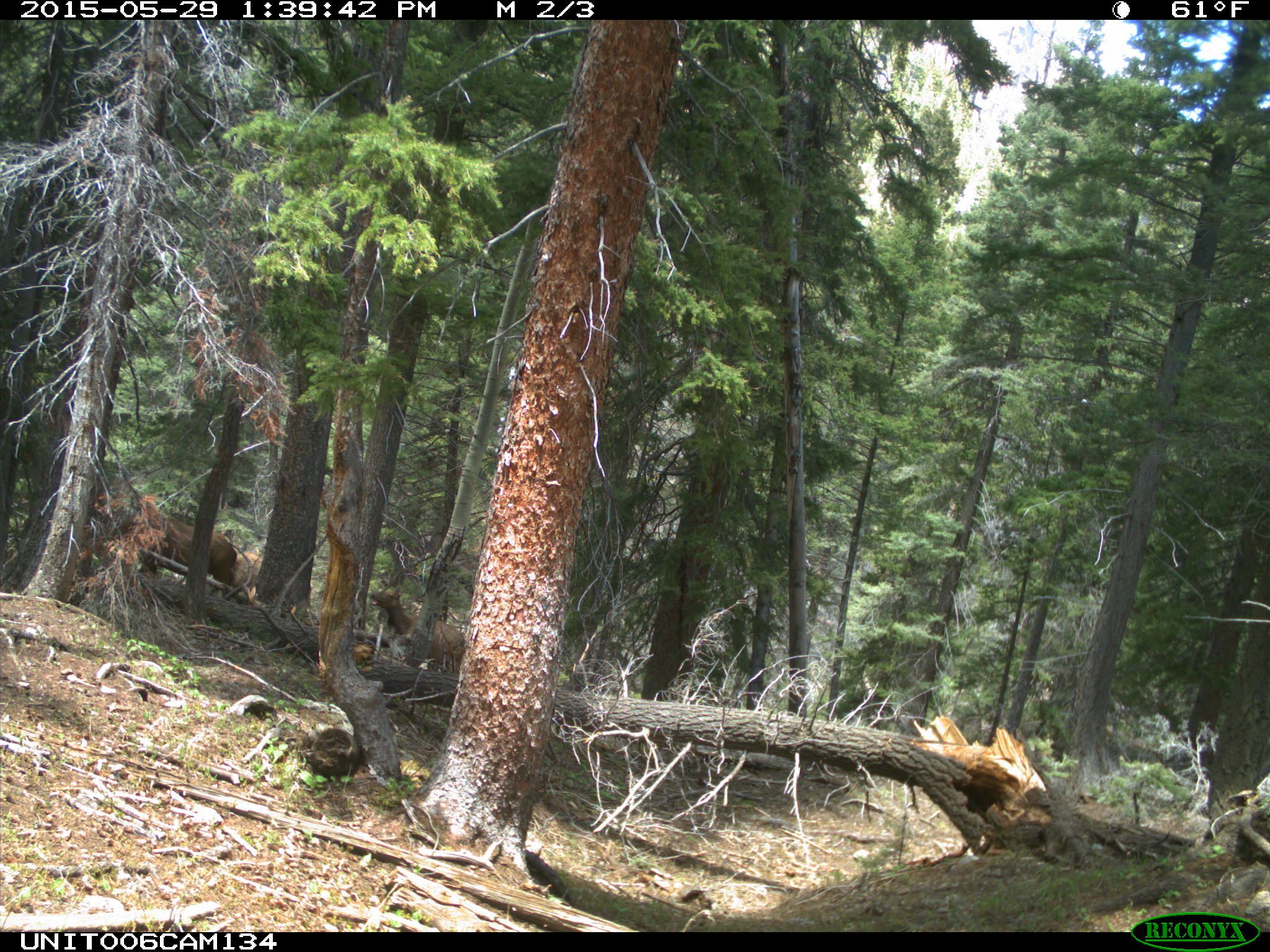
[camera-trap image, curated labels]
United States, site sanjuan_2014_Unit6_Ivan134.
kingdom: Animalia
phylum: Chordata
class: Mammalia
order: Artiodactyla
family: Cervidae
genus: Cervus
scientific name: Cervus elaphus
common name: red deer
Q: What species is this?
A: Cervus elaphus (red deer).